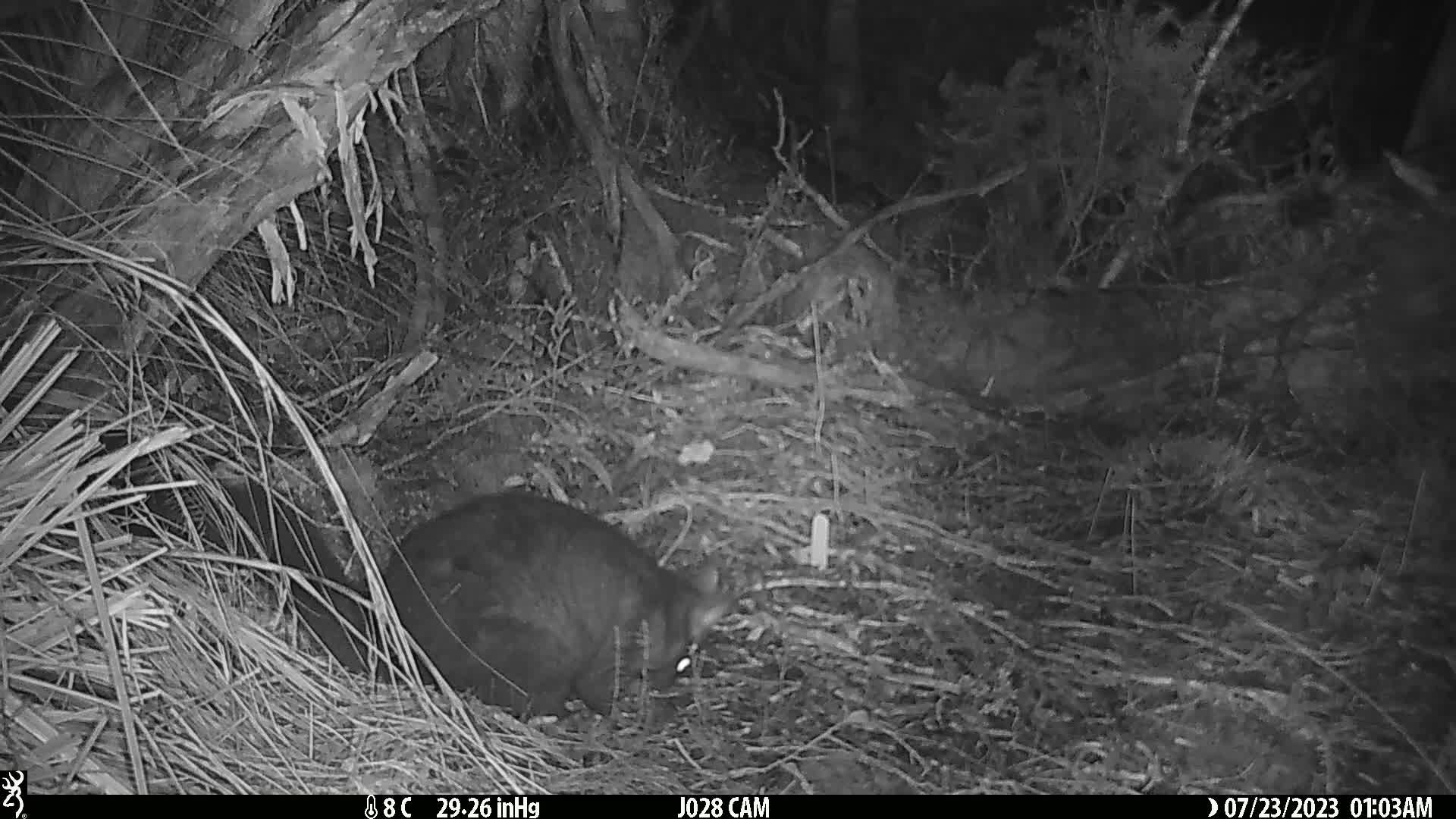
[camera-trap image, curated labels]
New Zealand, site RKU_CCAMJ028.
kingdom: Animalia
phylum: Chordata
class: Mammalia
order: Diprotodontia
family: Phalangeridae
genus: Trichosurus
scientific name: Trichosurus vulpecula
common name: common brushtail possum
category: possum